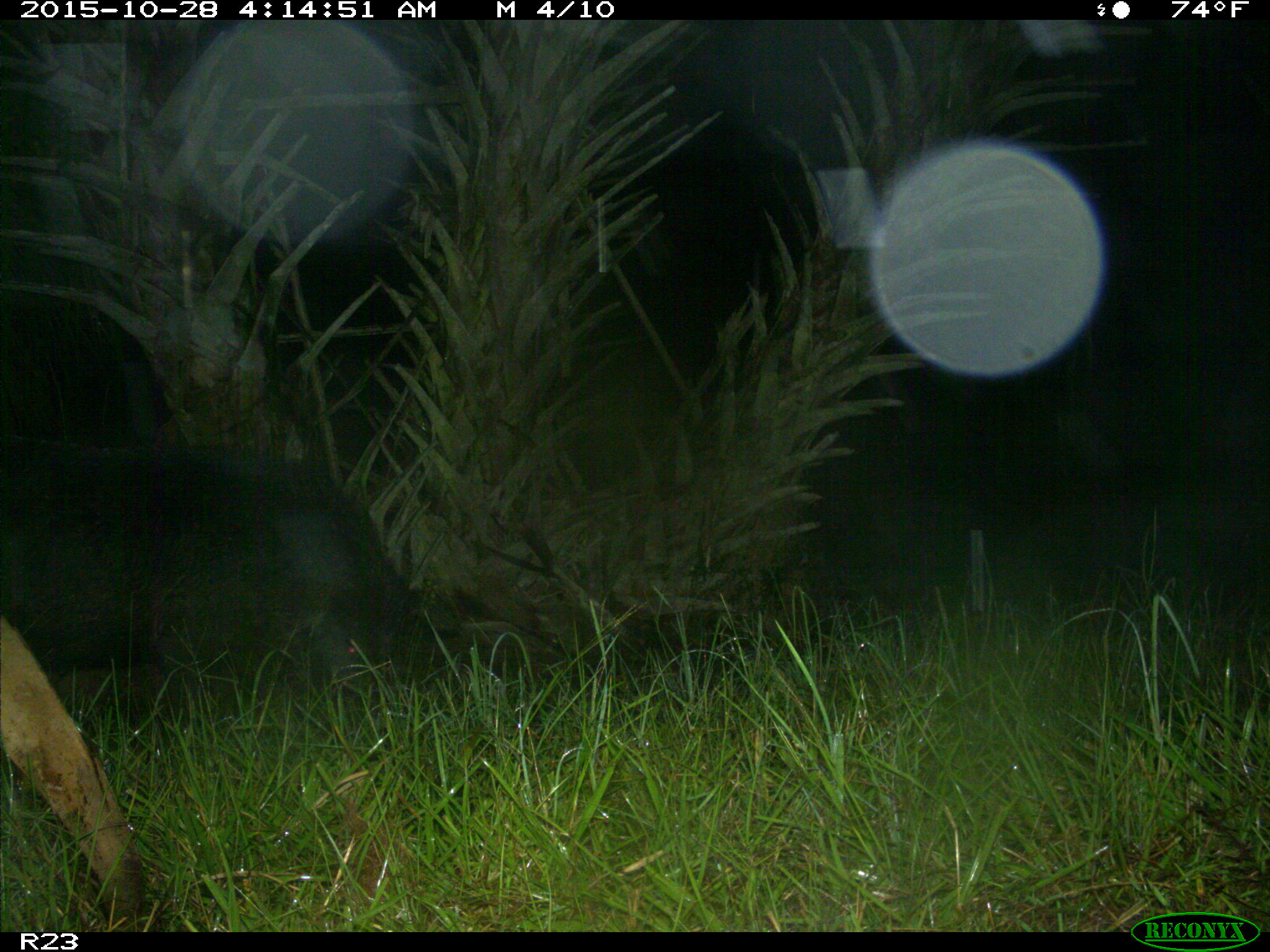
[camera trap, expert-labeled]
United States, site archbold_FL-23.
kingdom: Animalia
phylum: Chordata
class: Mammalia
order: Artiodactyla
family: Suidae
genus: Sus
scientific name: Sus scrofa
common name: wild boar